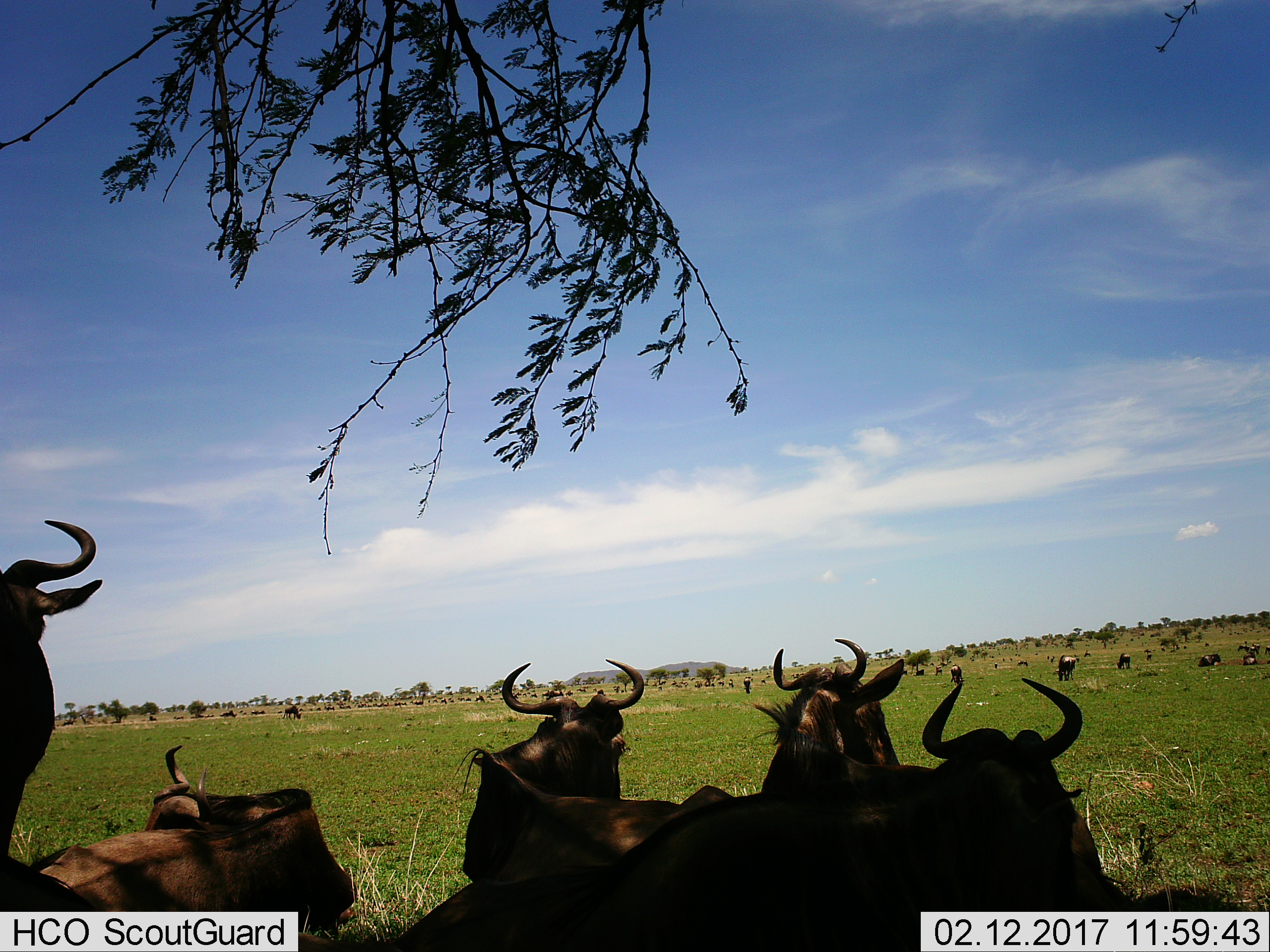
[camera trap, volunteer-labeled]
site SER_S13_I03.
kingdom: Animalia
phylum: Chordata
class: Mammalia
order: Artiodactyla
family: Bovidae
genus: Connochaetes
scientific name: Connochaetes taurinus taurinus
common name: blue wildebeest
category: wildebeestblue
Wildebeestblue (blue wildebeest) (Connochaetes taurinus taurinus), count 11-50. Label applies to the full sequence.